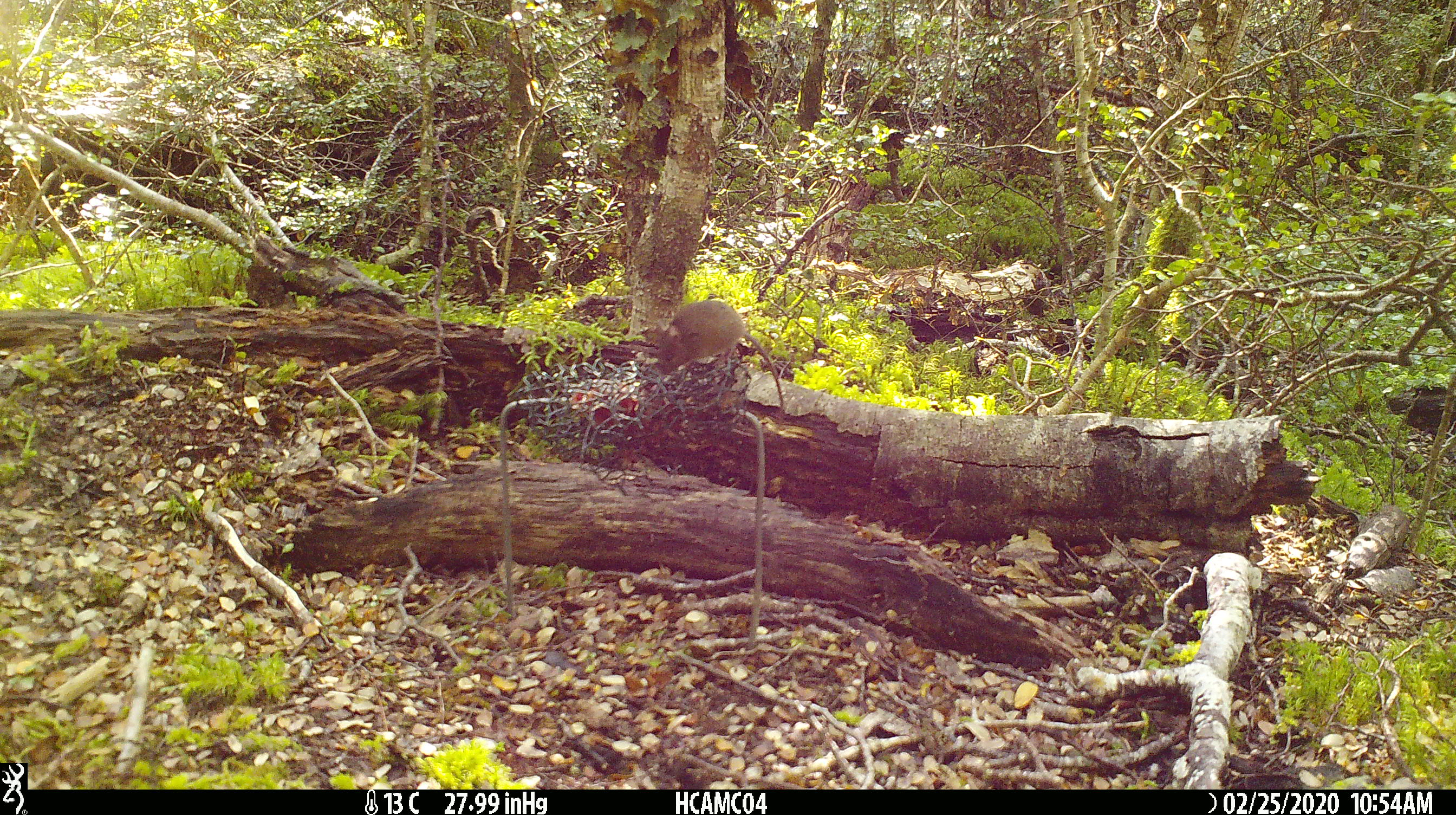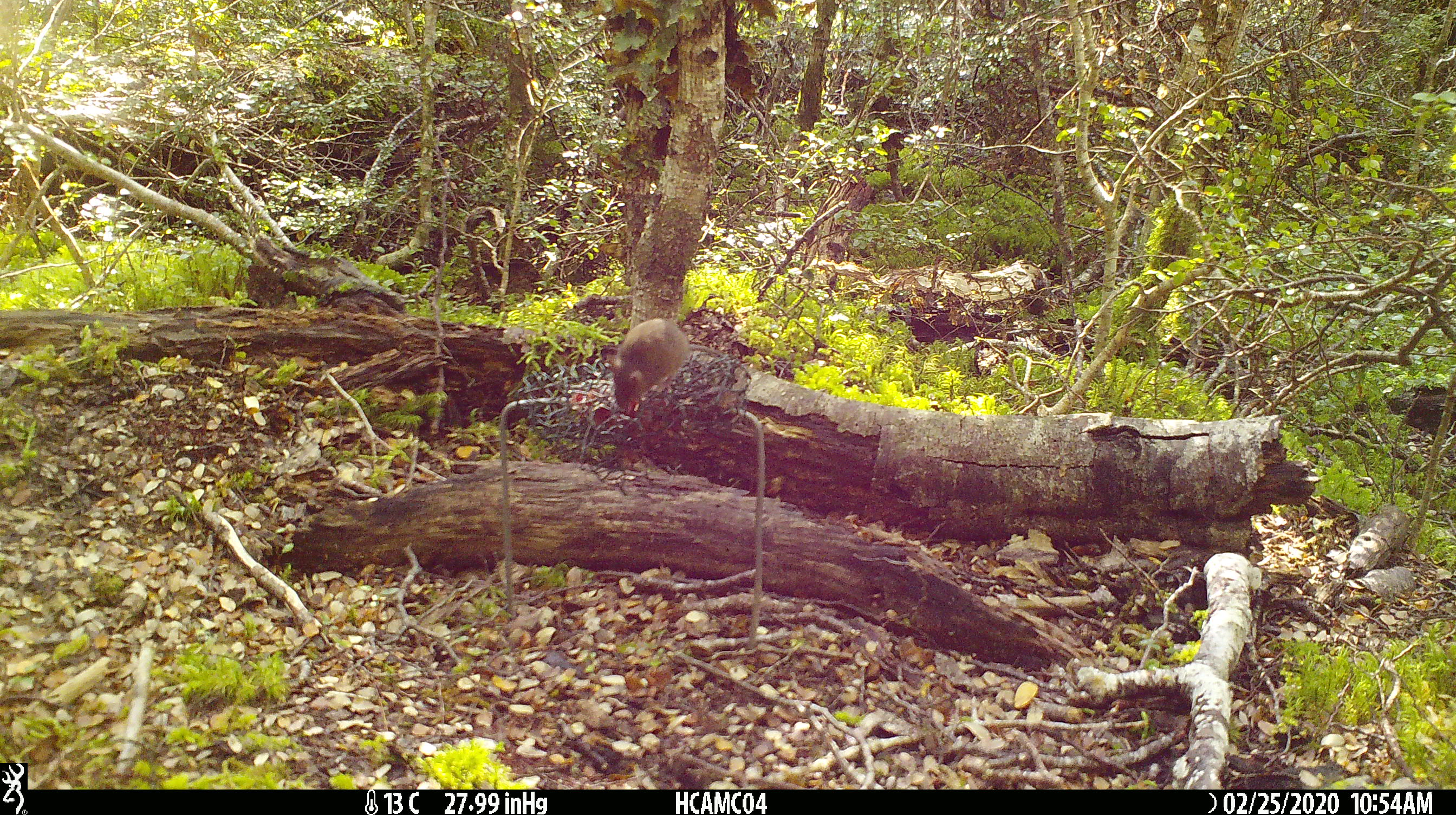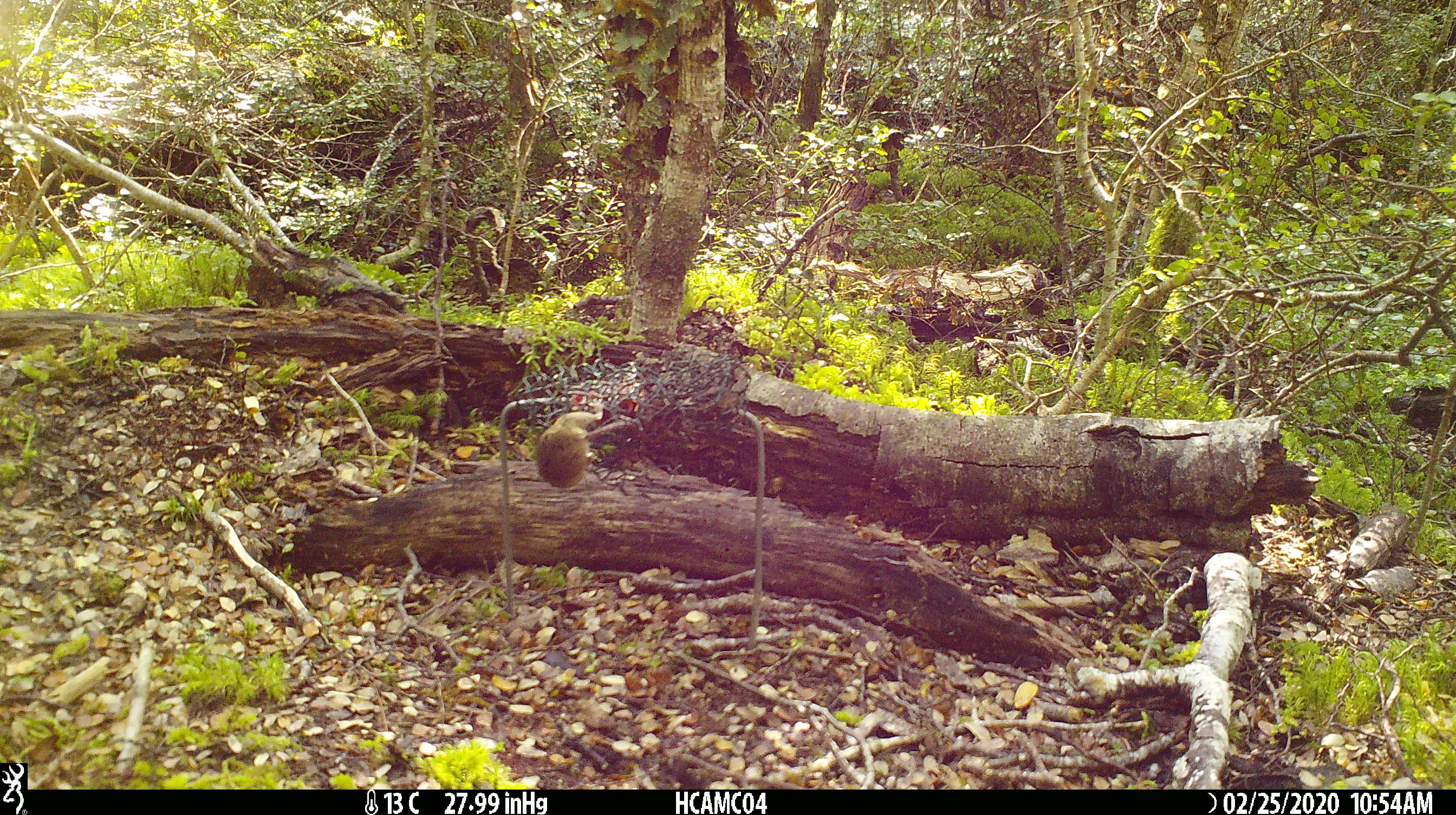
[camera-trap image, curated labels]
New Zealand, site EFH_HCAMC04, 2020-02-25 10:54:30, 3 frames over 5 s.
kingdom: Animalia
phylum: Chordata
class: Mammalia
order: Rodentia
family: Muridae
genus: Mus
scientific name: Mus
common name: mouse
Mouse (Mus).